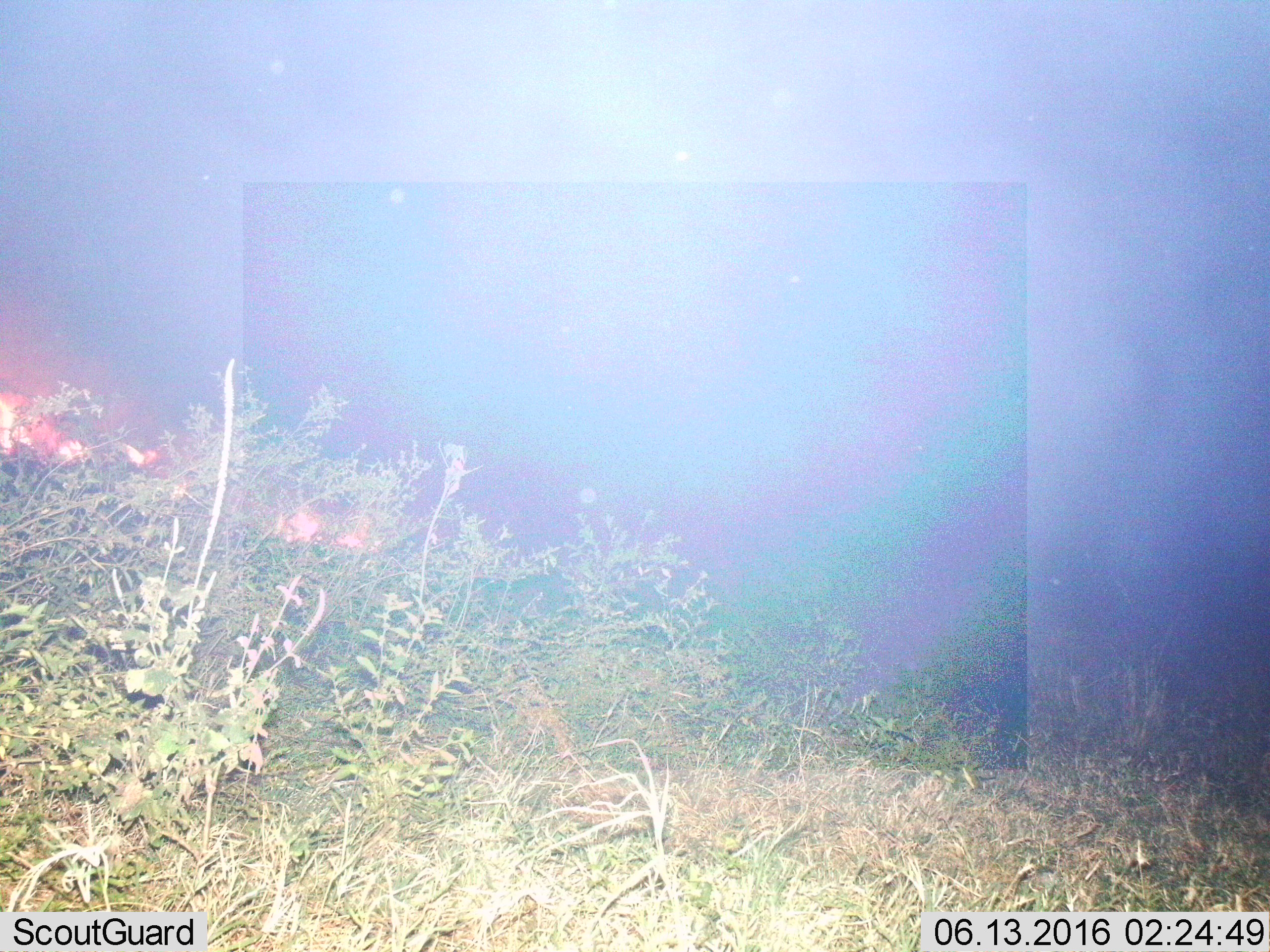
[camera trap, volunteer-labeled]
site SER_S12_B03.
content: unidentified animal